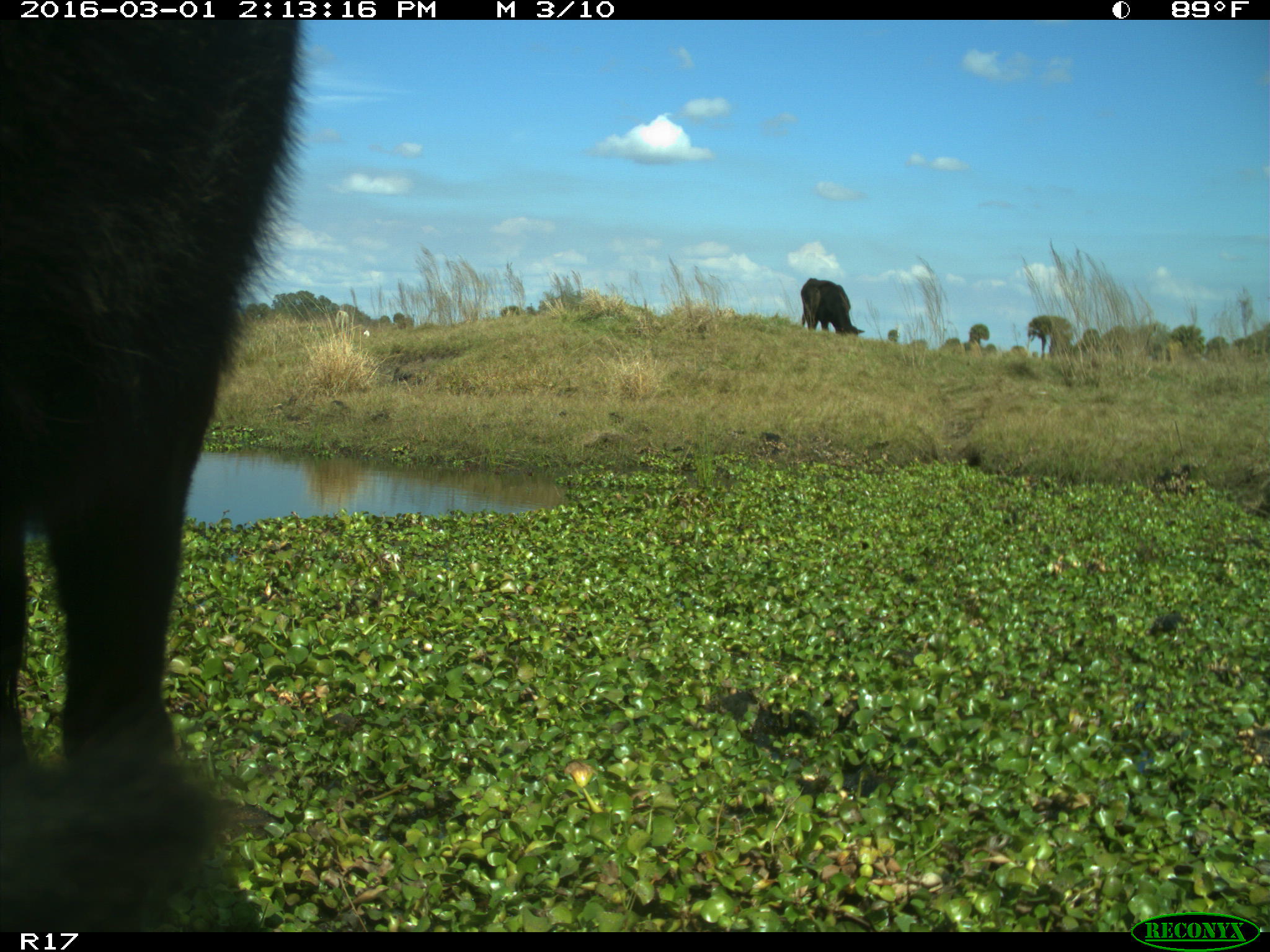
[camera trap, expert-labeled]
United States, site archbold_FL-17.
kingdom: Animalia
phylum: Chordata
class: Mammalia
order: Artiodactyla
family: Bovidae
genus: Bos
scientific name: Bos taurus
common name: domestic cow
Bos taurus (domestic cow).